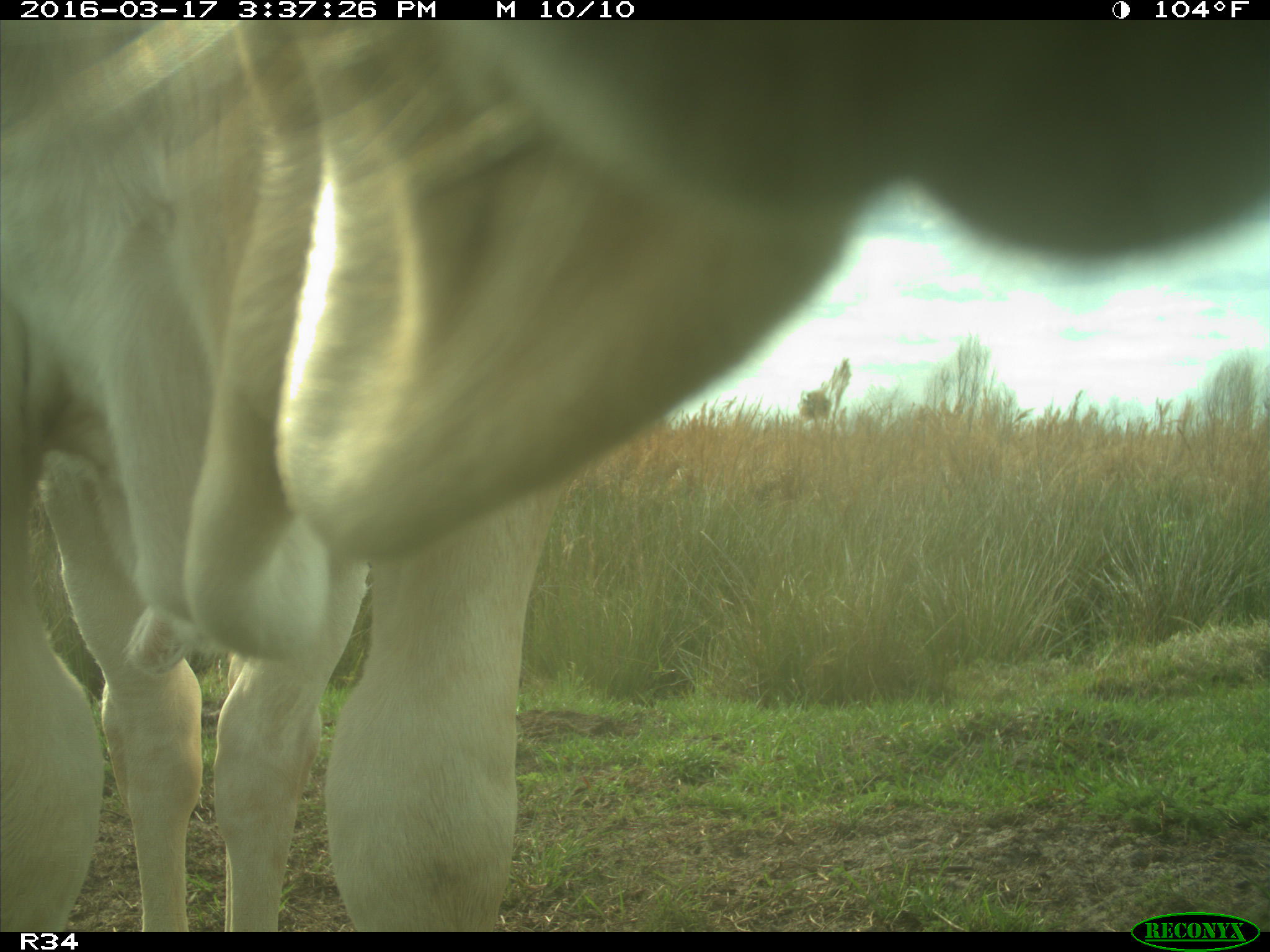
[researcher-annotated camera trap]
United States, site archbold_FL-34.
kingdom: Animalia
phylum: Chordata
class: Mammalia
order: Artiodactyla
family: Bovidae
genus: Bos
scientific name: Bos taurus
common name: domestic cow